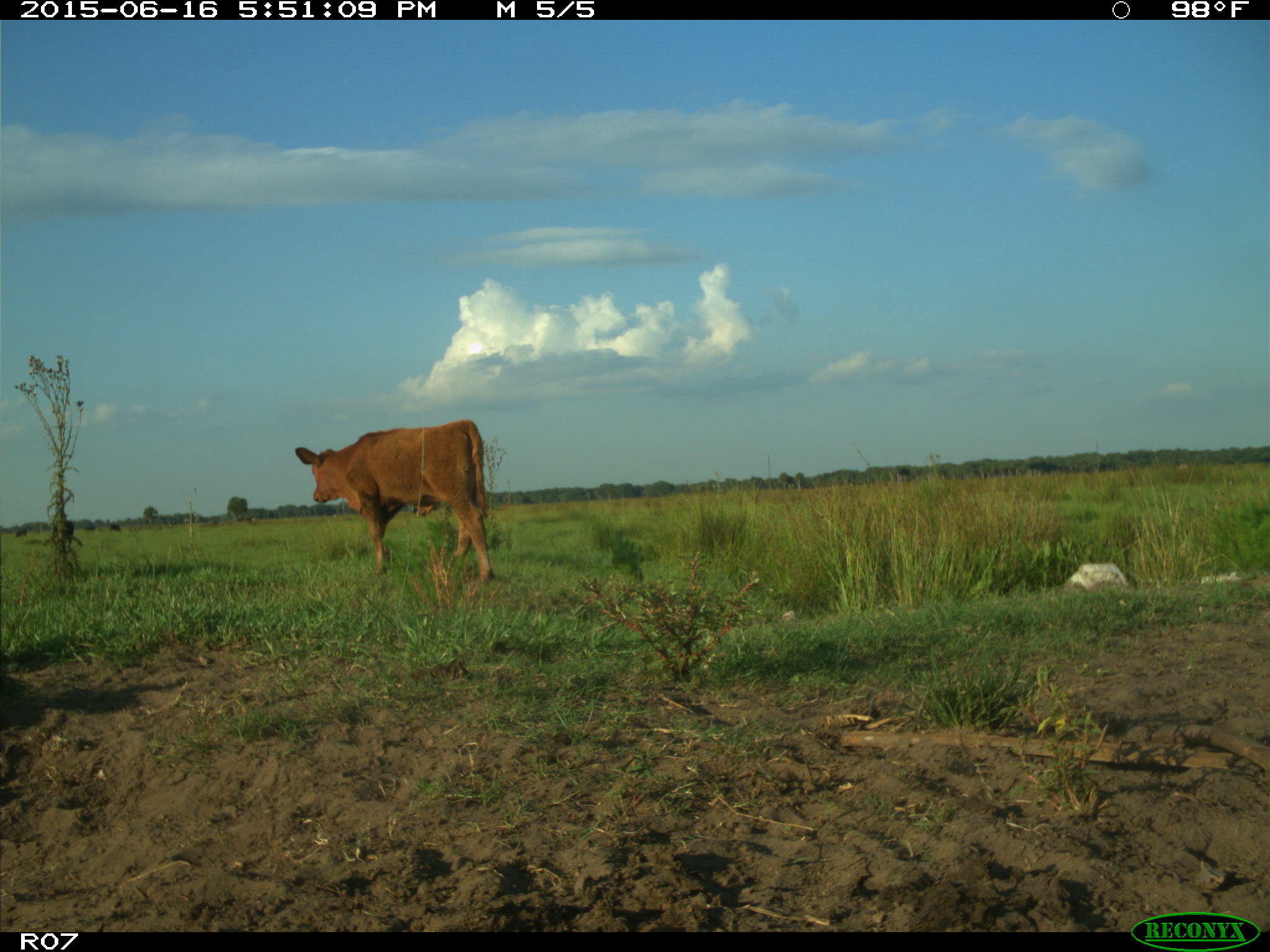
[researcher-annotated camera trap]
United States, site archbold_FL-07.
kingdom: Animalia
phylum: Chordata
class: Mammalia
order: Artiodactyla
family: Bovidae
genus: Bos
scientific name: Bos taurus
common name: domestic cow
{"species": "Bos taurus (domestic cow)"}